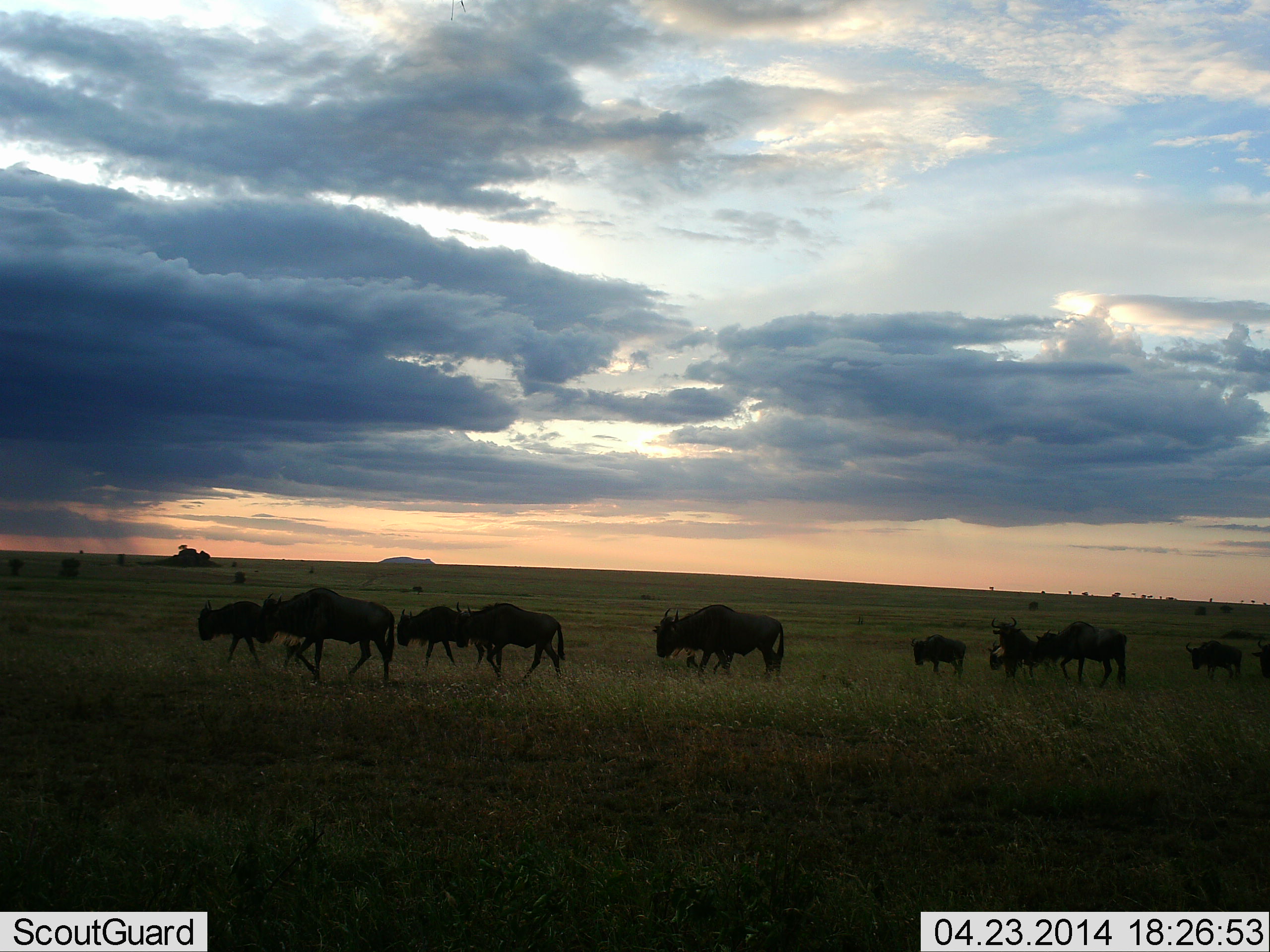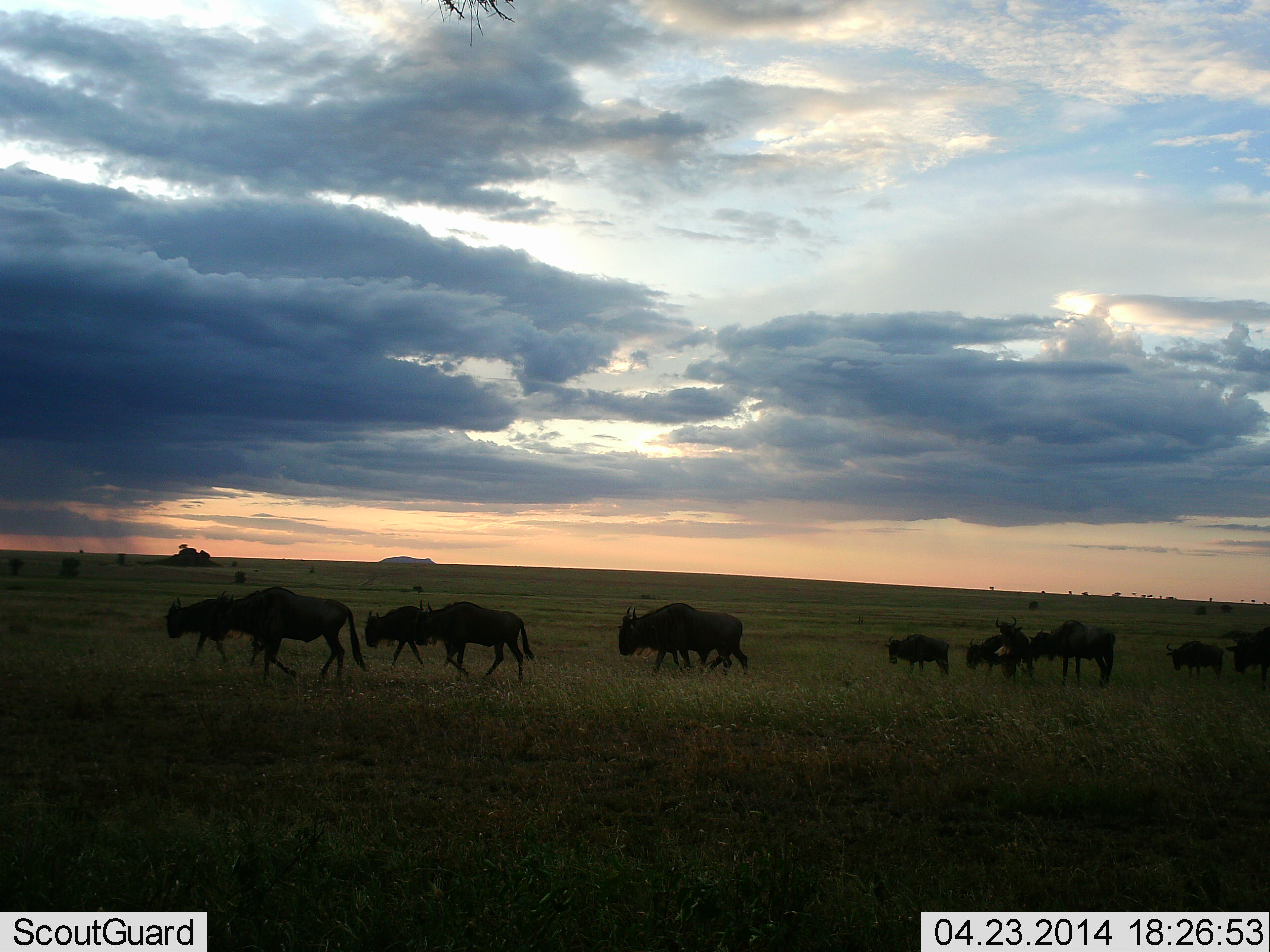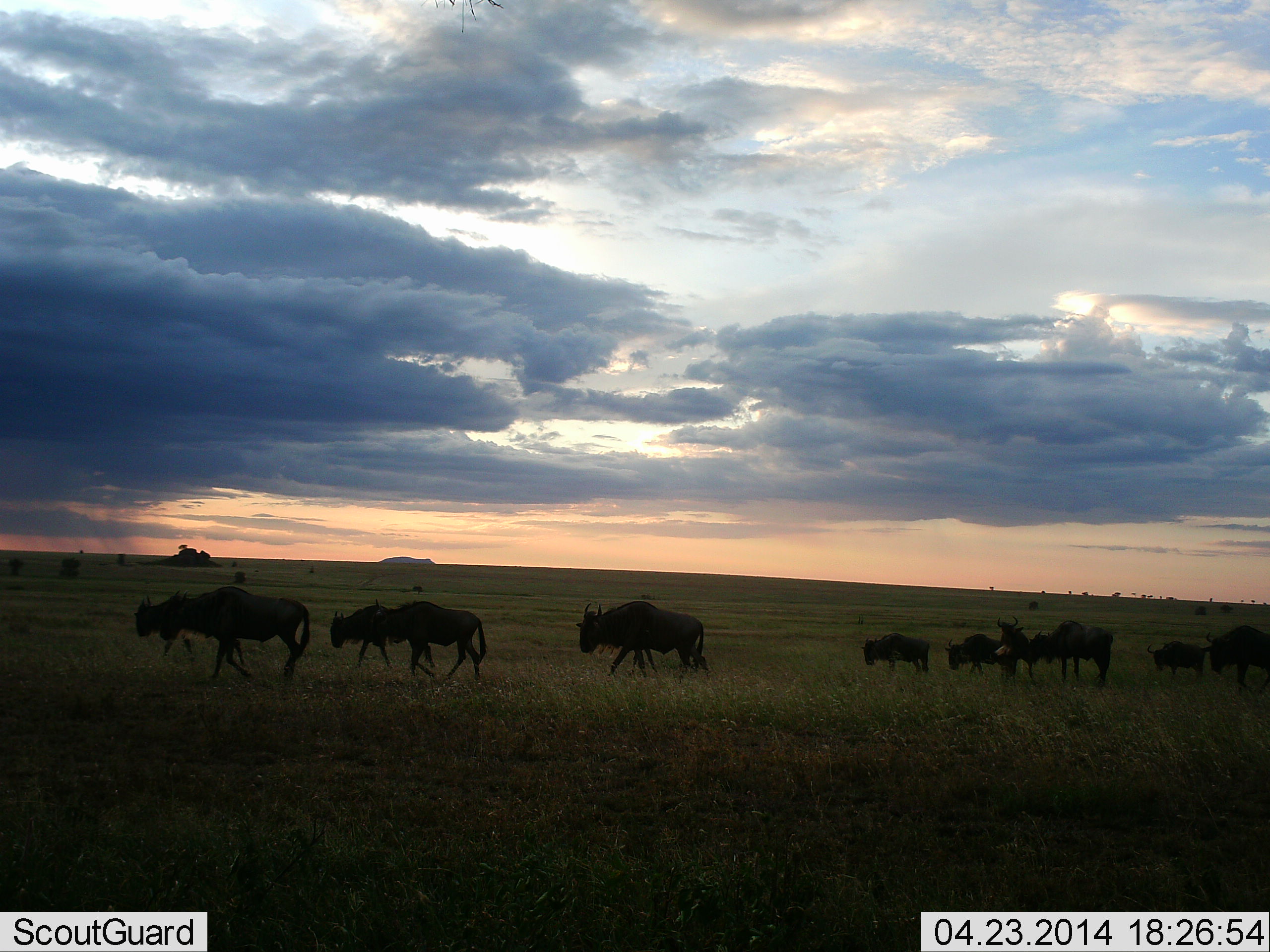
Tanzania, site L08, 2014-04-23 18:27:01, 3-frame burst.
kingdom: Animalia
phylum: Chordata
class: Mammalia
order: Artiodactyla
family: Bovidae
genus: Connochaetes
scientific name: Connochaetes taurinus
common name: blue wildebeest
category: wildebeest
Wildebeest (blue wildebeest) (Connochaetes taurinus), count 11-50. Behavior (volunteer vote fractions): standing 10%, resting 0%, moving 100%, interacting 0%. Young present (vote fraction): 10%. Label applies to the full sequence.